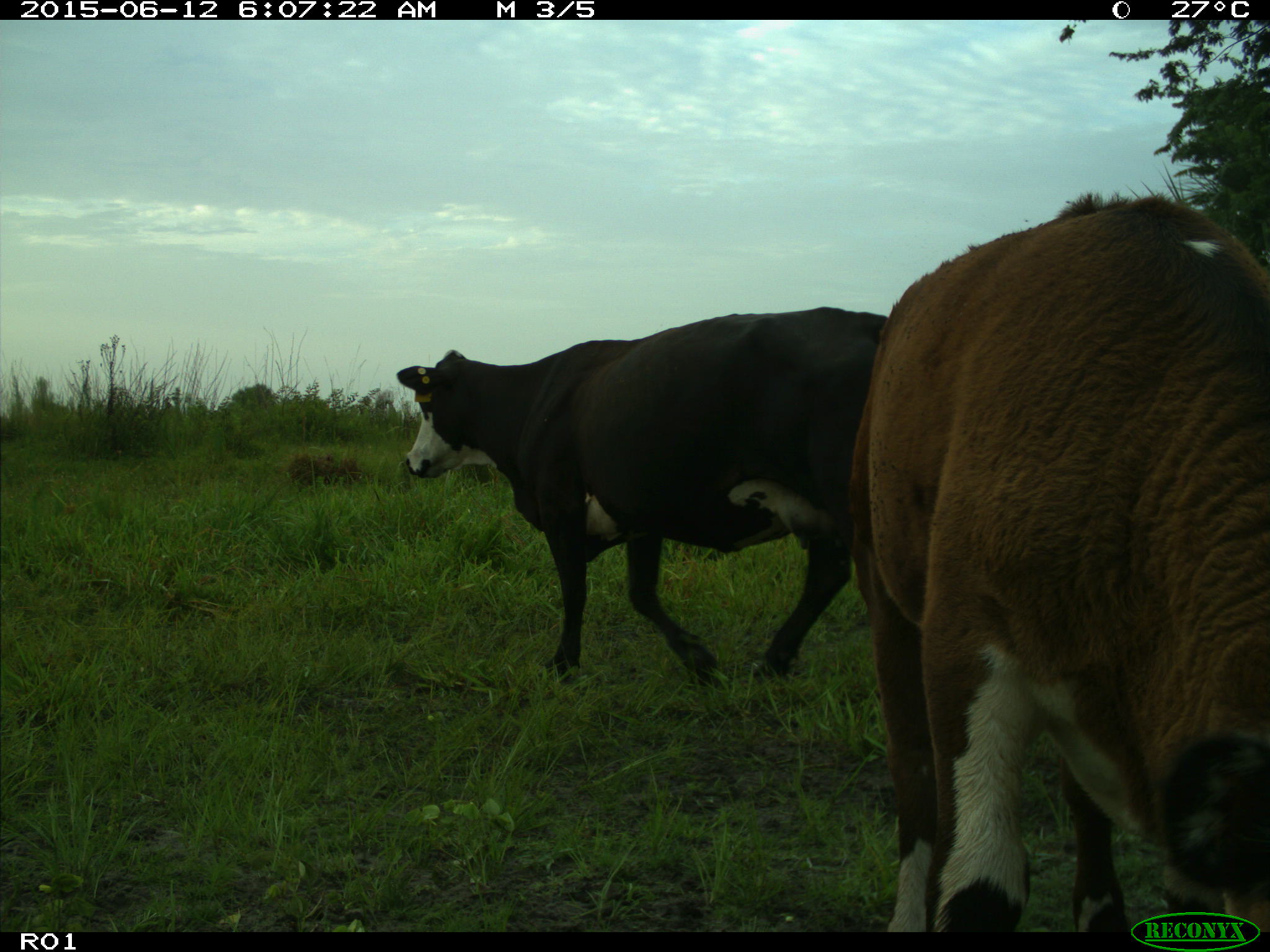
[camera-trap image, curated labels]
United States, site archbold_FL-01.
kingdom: Animalia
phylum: Chordata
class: Mammalia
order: Artiodactyla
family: Bovidae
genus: Bos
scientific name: Bos taurus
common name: domestic cow